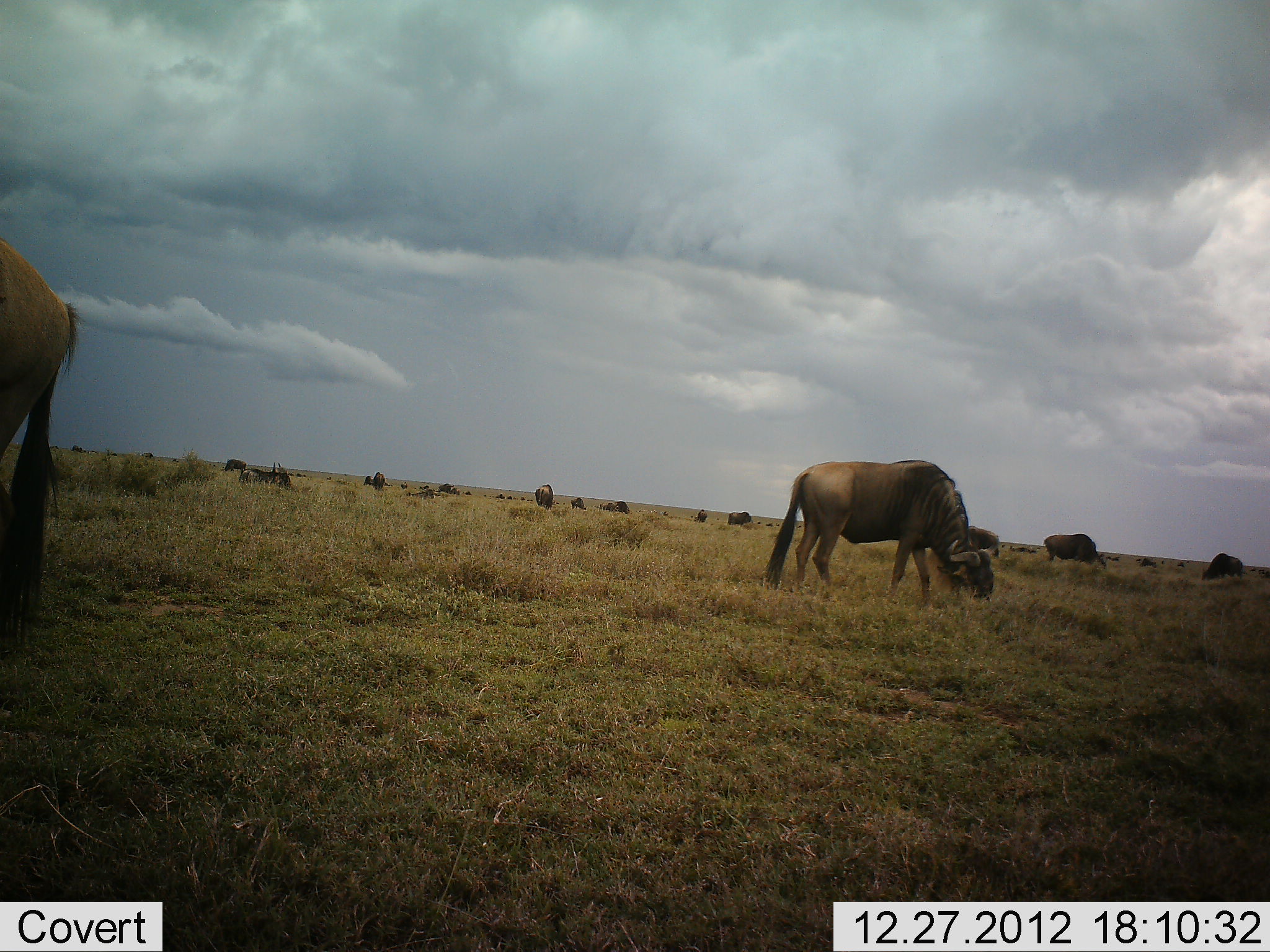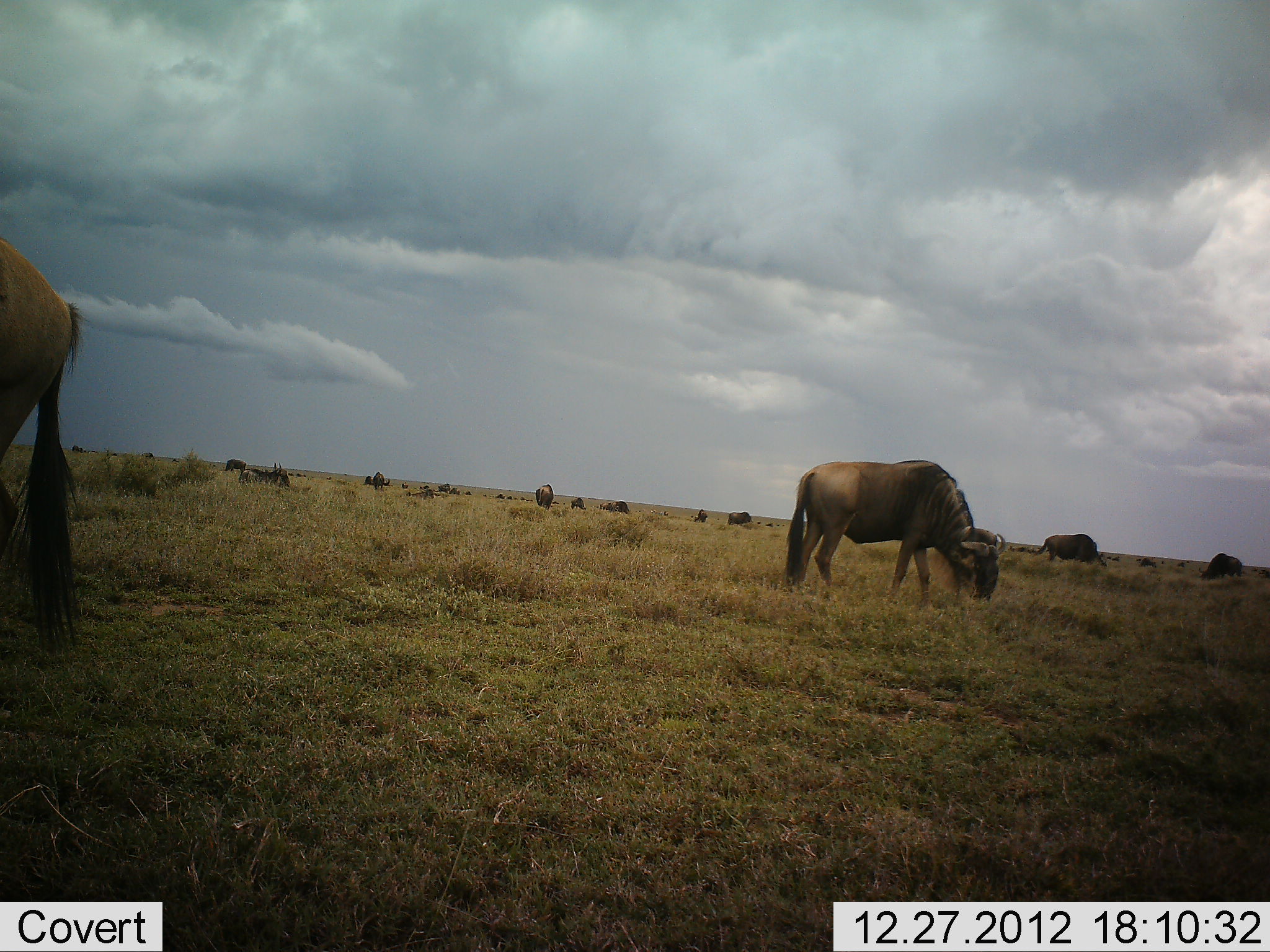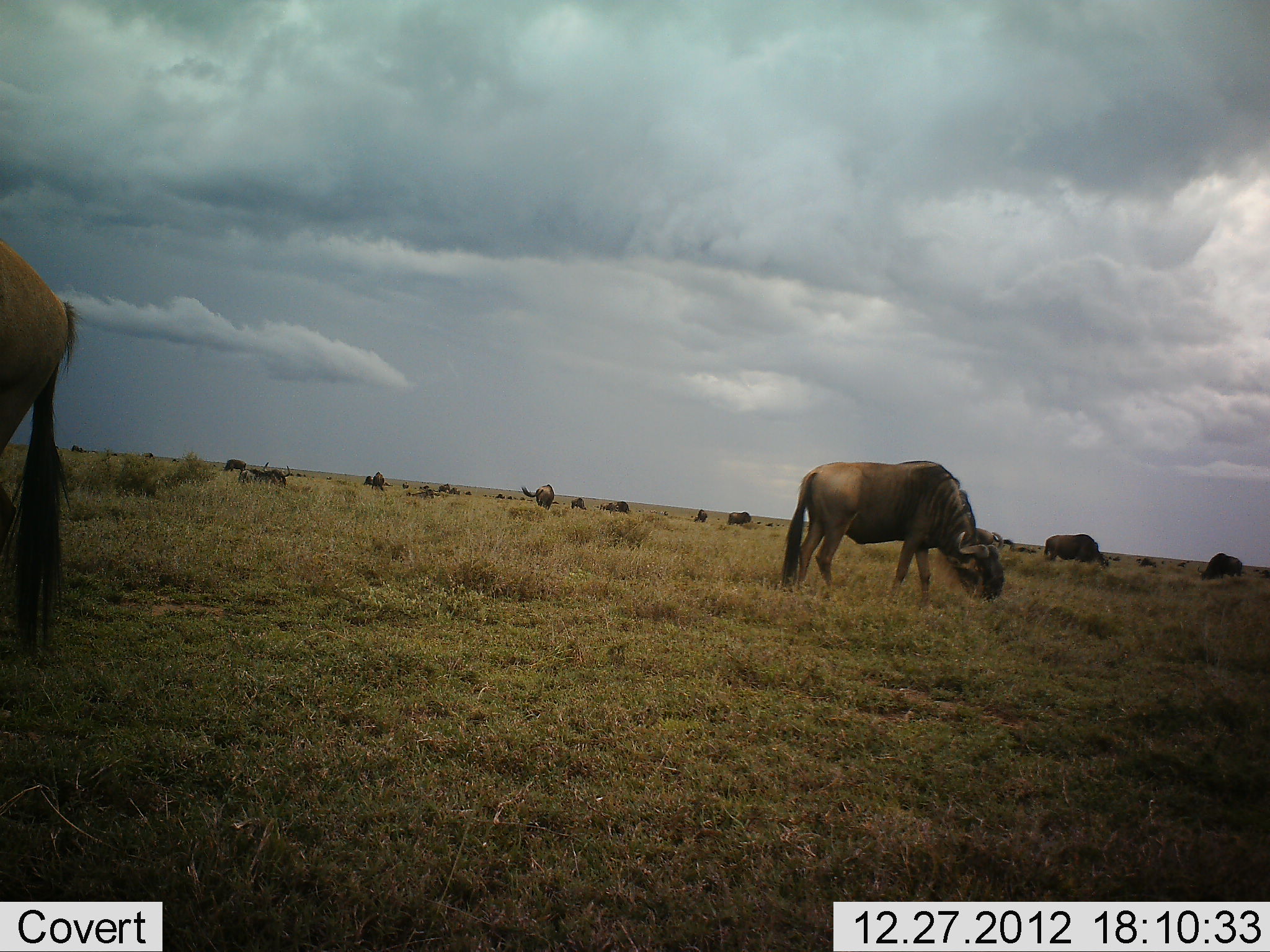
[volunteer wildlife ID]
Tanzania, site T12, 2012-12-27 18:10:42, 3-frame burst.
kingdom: Animalia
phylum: Chordata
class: Mammalia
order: Artiodactyla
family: Bovidae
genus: Connochaetes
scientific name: Connochaetes taurinus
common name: blue wildebeest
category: wildebeest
Wildebeest (blue wildebeest) (Connochaetes taurinus), count 11-50. Behavior (volunteer vote fractions): standing 20%, resting 0%, moving 20%, interacting 0%. Young present (vote fraction): 0%. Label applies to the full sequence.